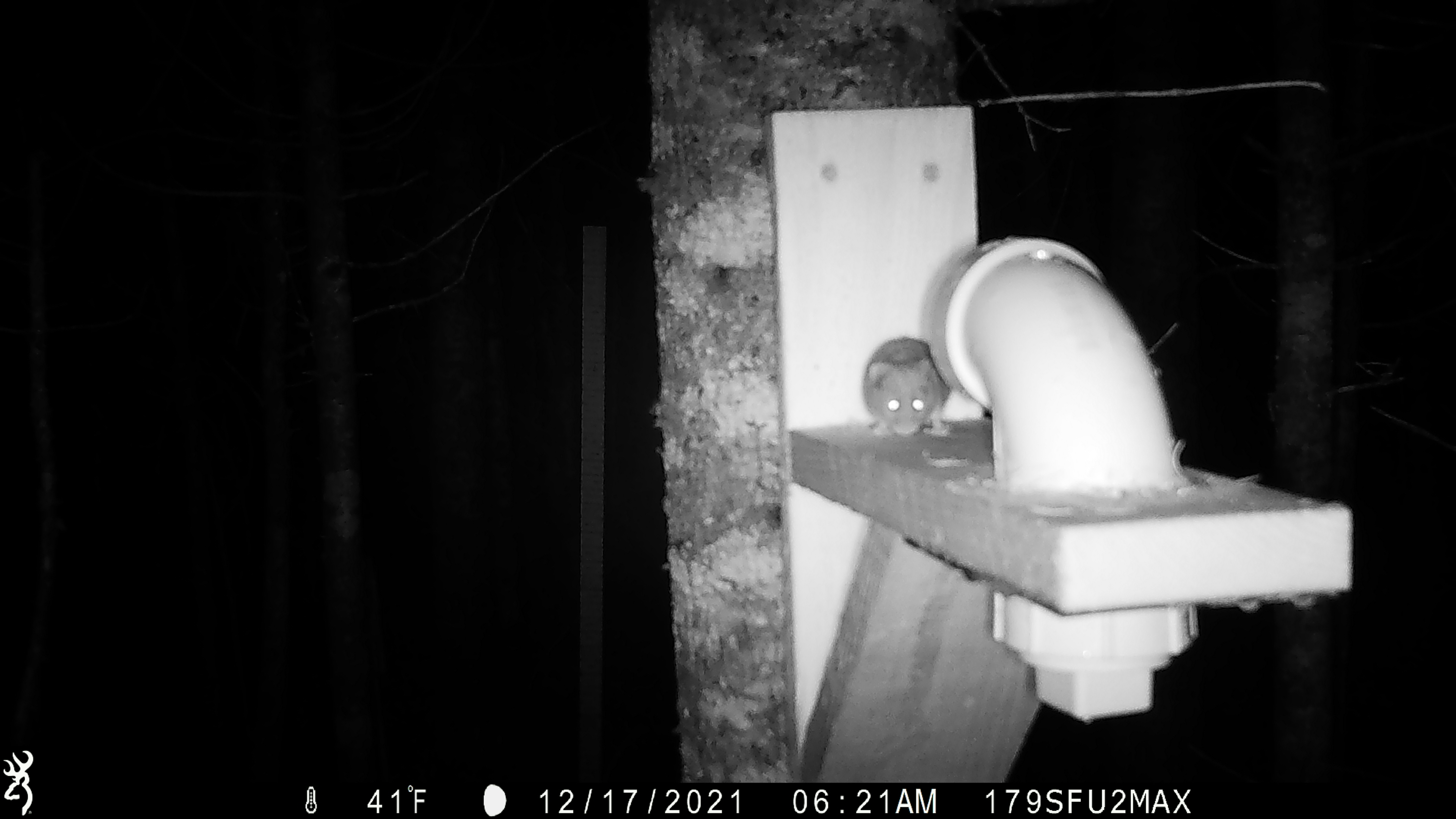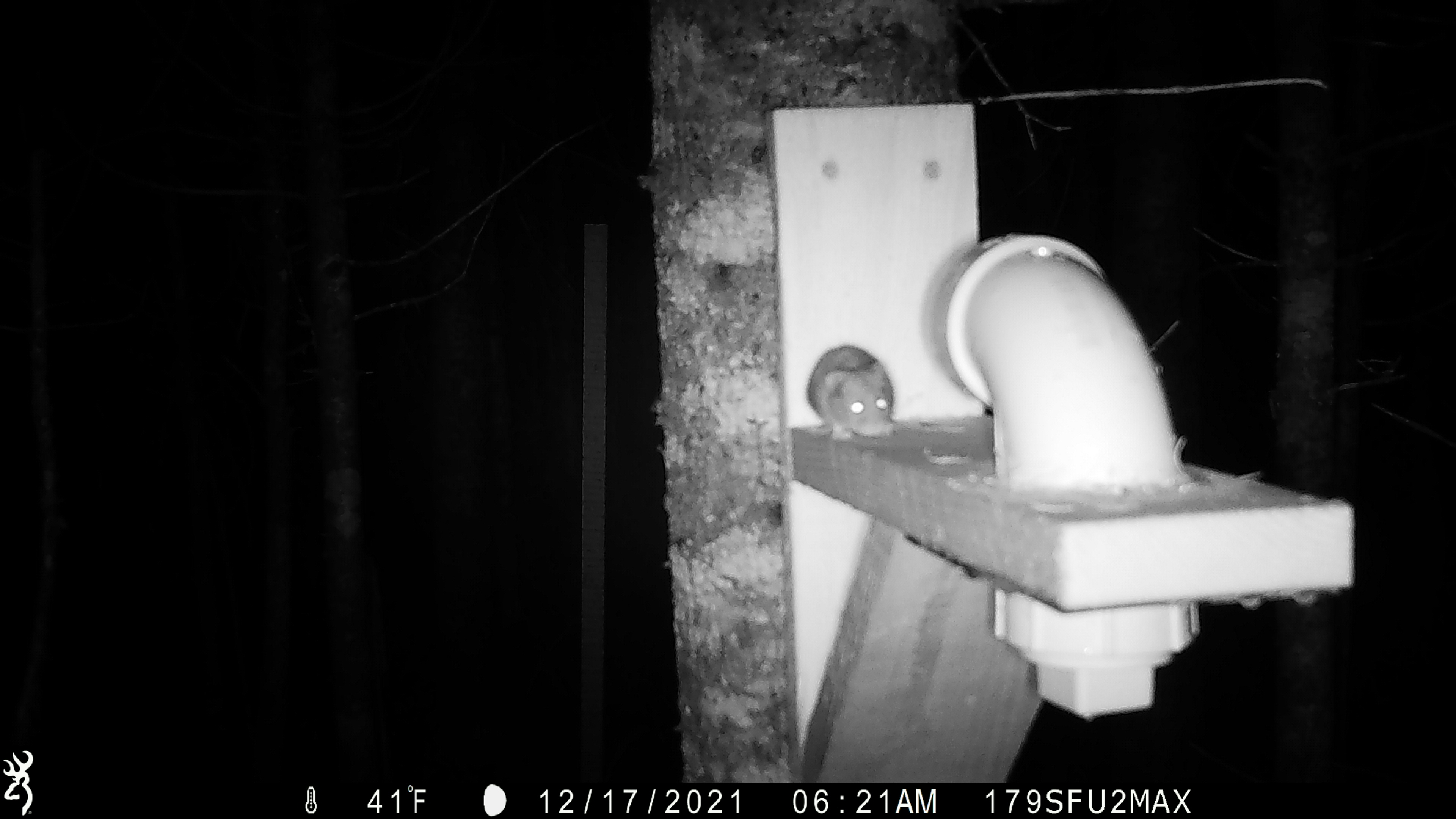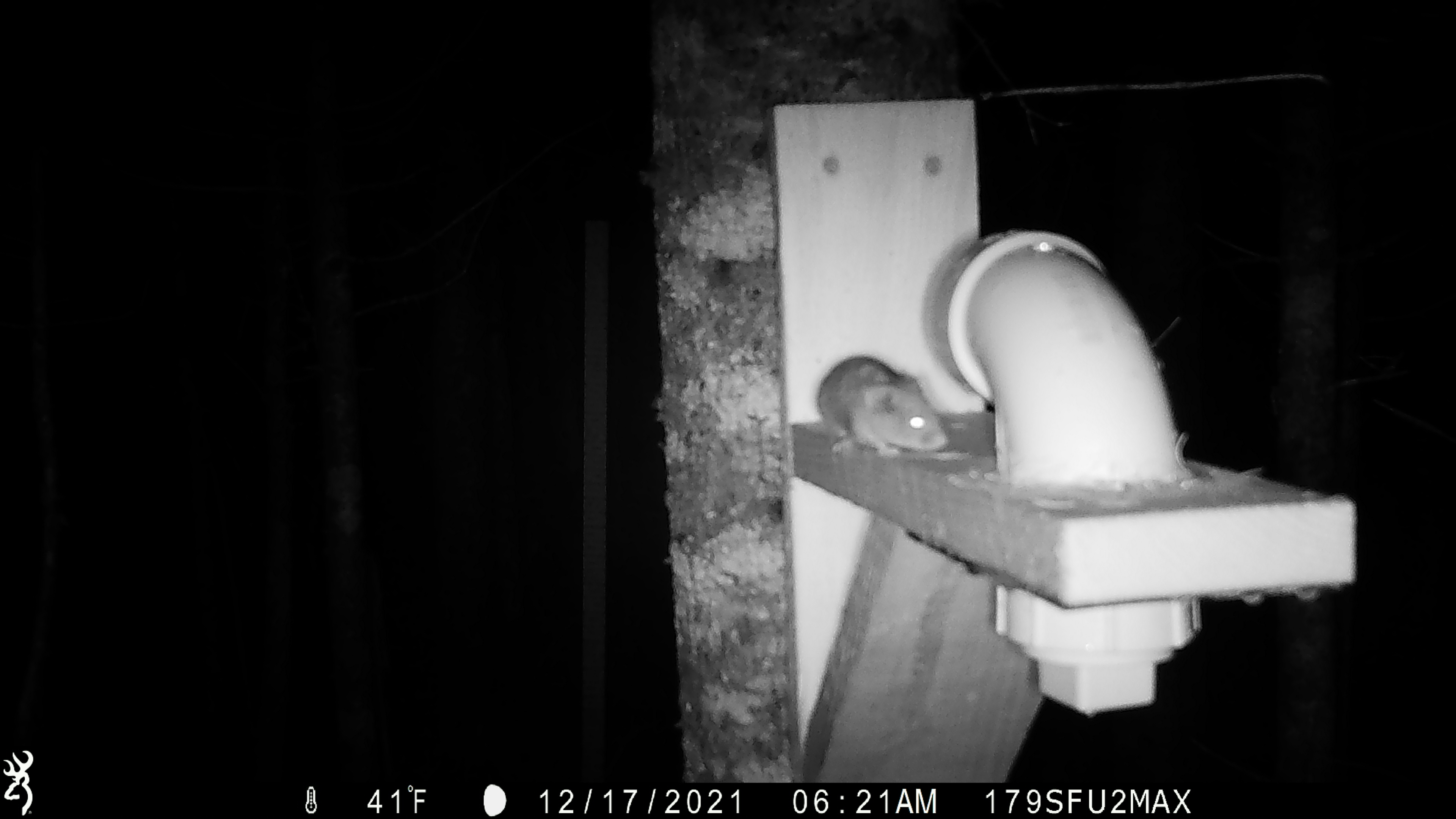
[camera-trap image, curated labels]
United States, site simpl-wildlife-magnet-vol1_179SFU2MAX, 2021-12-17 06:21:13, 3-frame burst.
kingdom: Animalia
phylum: Chordata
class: Mammalia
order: Rodentia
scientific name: Rodentia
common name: mouse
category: mouse sp.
Mouse sp. (mouse) (Rodentia).